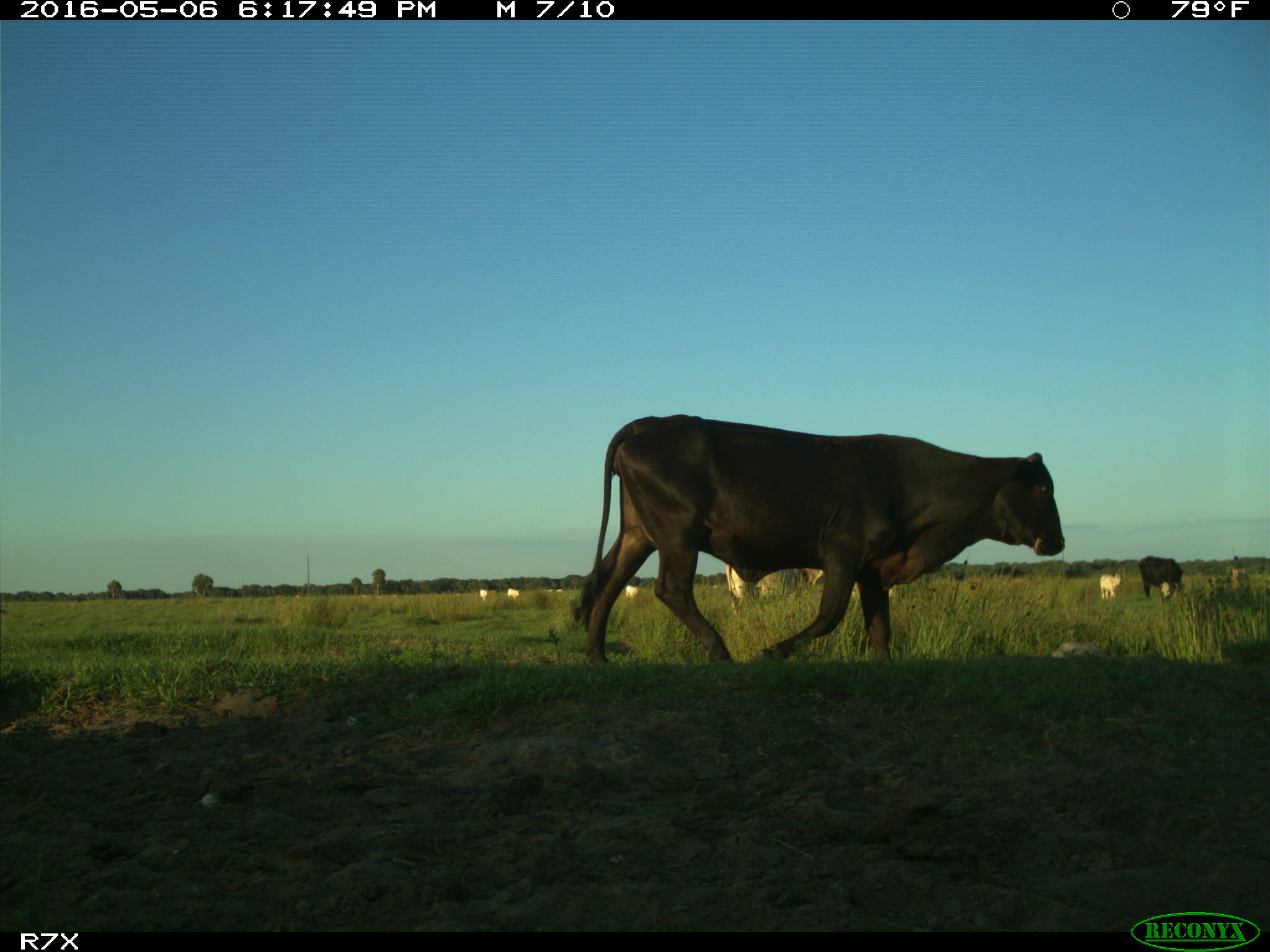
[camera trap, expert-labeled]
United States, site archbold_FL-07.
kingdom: Animalia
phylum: Chordata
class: Mammalia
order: Artiodactyla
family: Bovidae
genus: Bos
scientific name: Bos taurus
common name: domestic cow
Bos taurus (domestic cow).